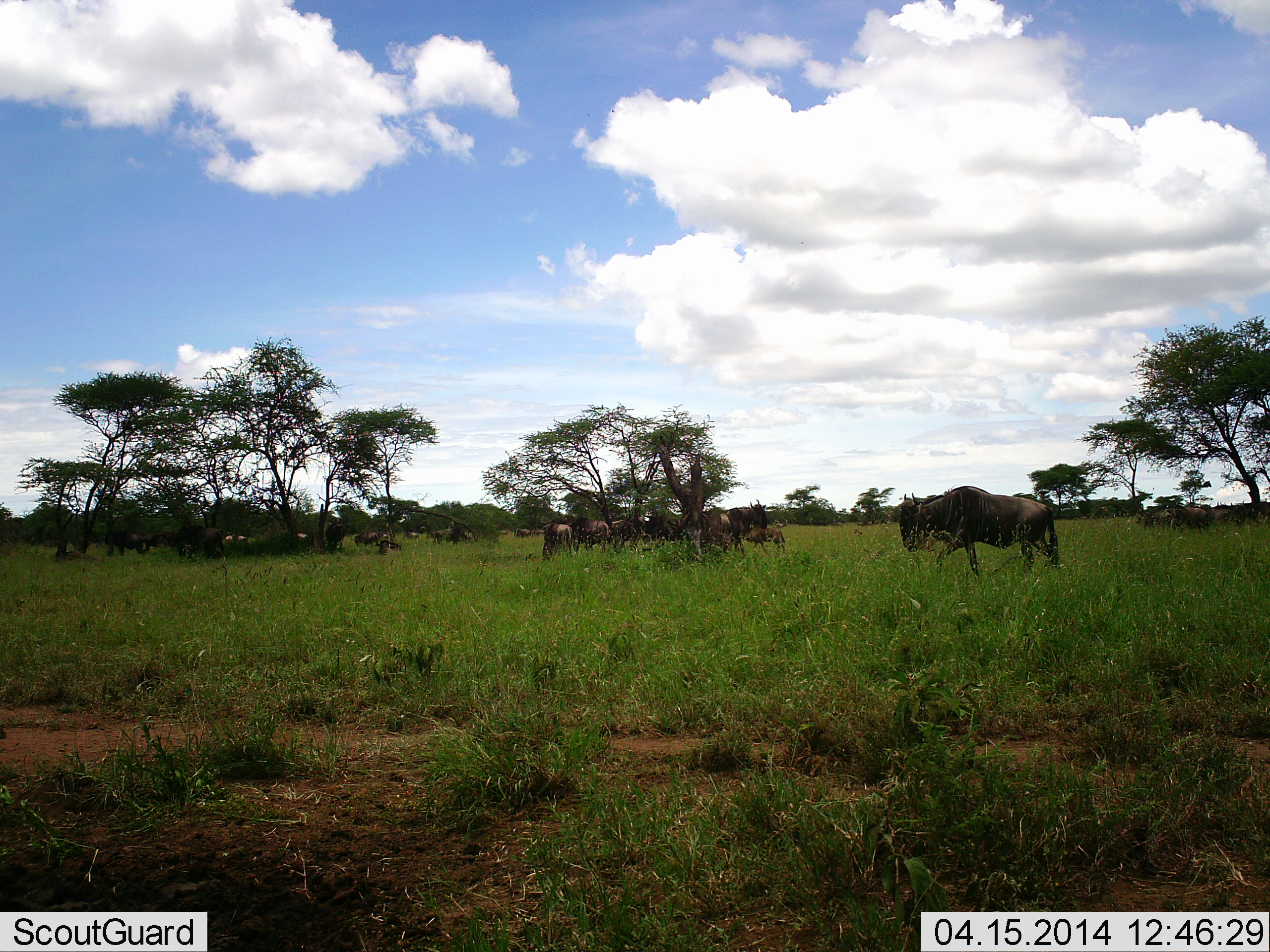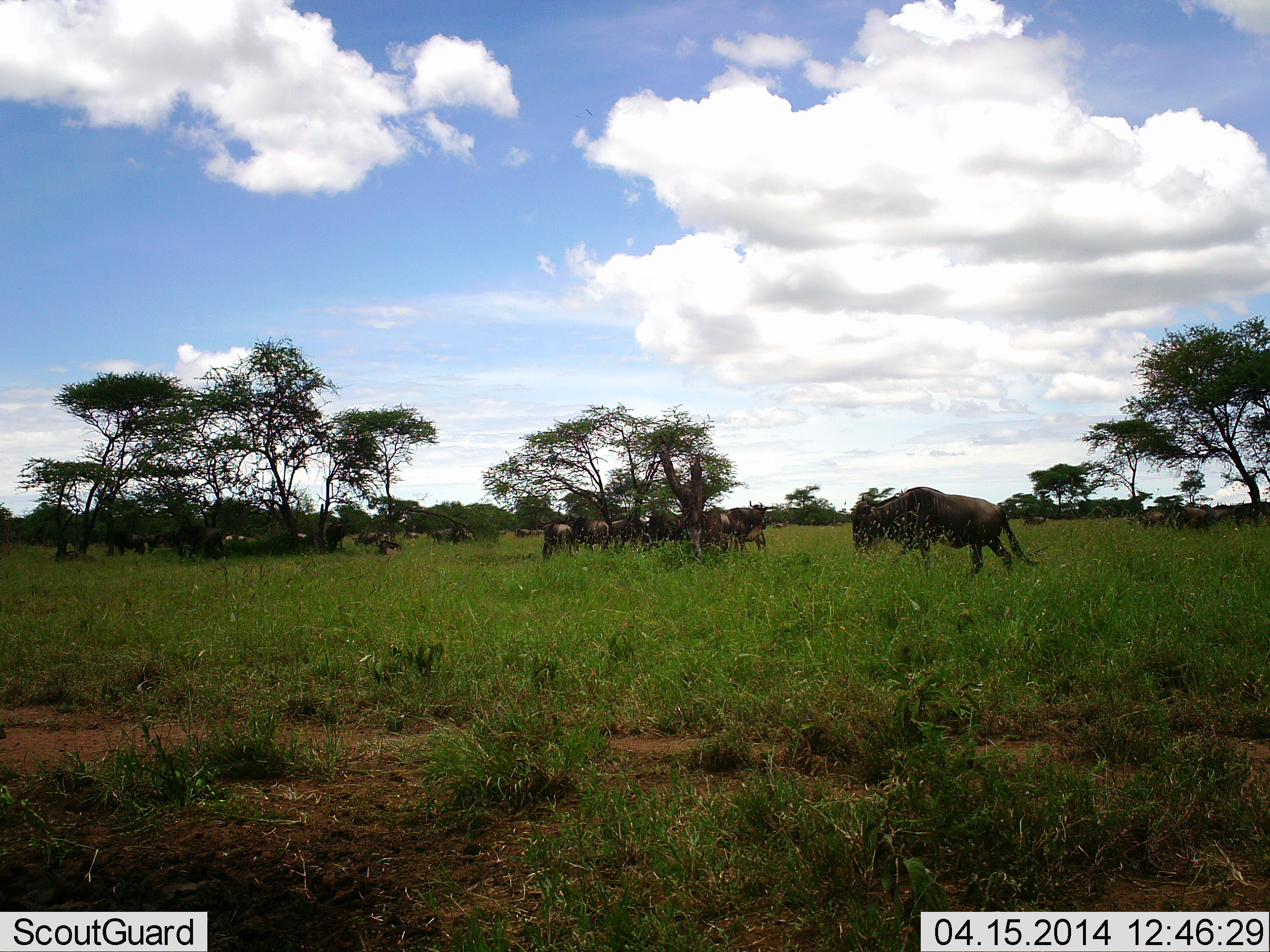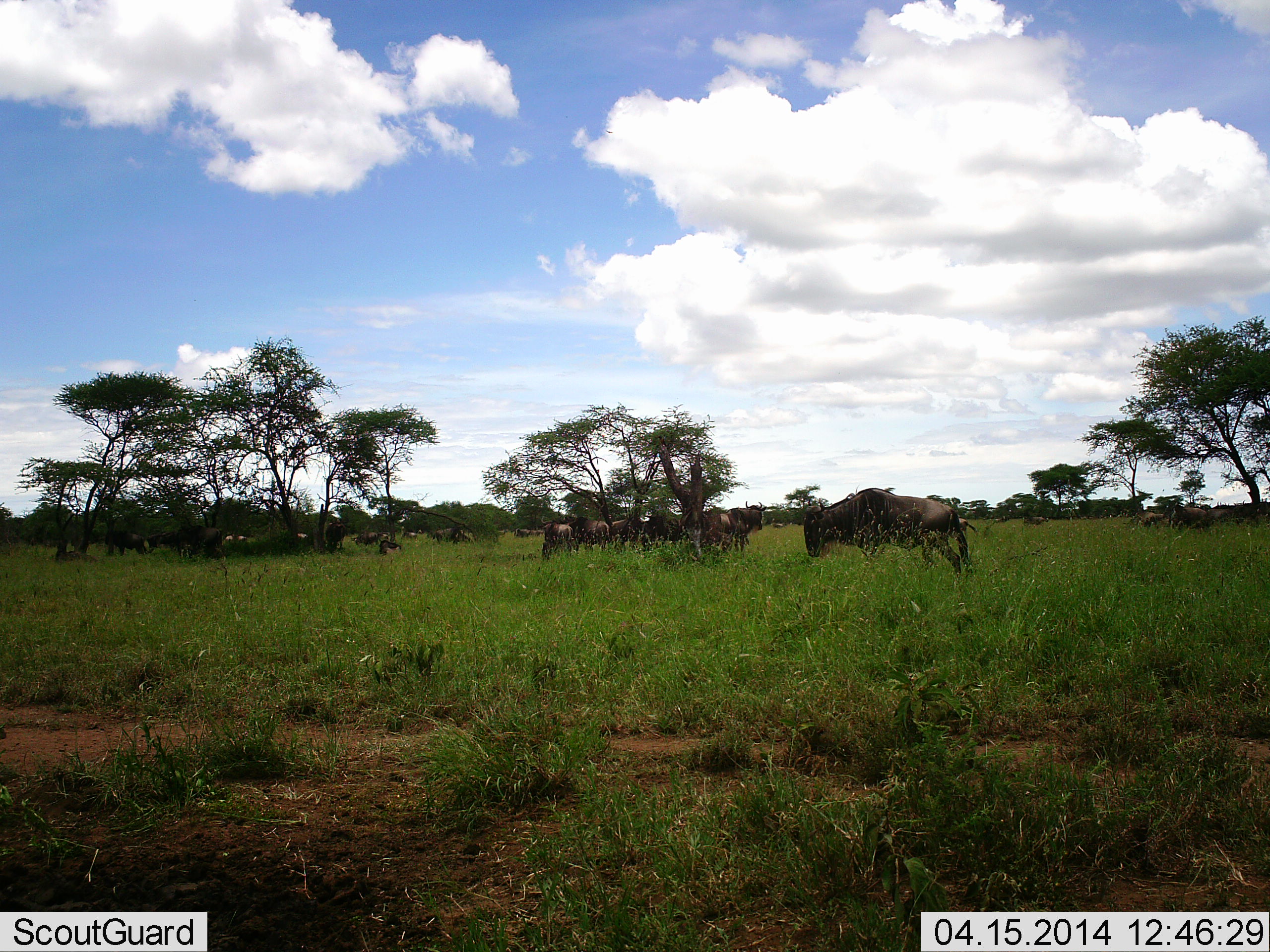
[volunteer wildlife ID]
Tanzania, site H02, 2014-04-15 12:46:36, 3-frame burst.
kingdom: Animalia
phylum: Chordata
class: Mammalia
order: Artiodactyla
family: Bovidae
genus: Connochaetes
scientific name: Connochaetes taurinus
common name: blue wildebeest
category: wildebeest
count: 11-50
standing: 80%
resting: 20%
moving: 70%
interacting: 0%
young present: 20%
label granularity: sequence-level